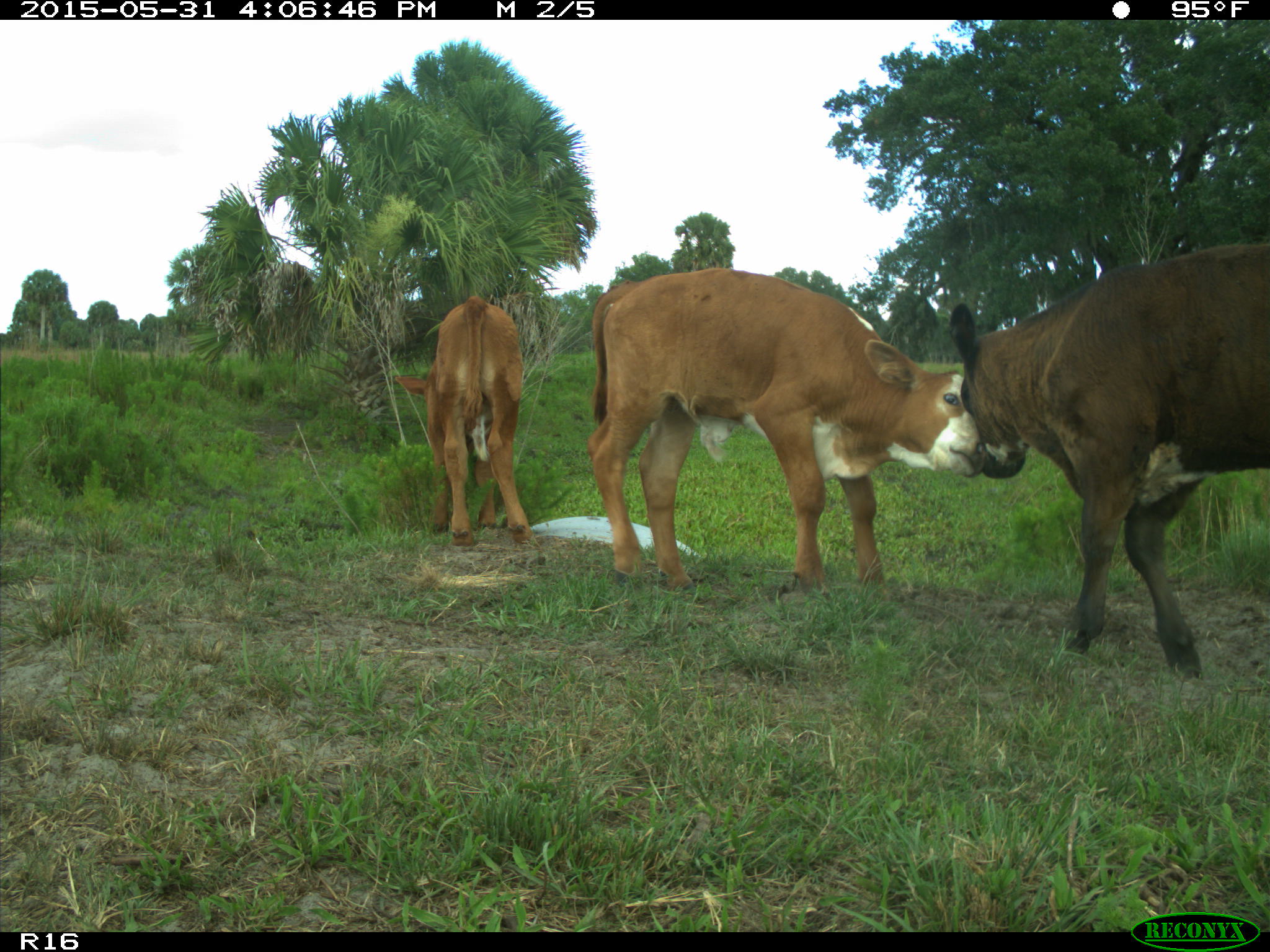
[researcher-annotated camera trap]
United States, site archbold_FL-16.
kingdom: Animalia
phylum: Chordata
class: Mammalia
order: Artiodactyla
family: Bovidae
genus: Bos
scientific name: Bos taurus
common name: domestic cow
Bos taurus (domestic cow).